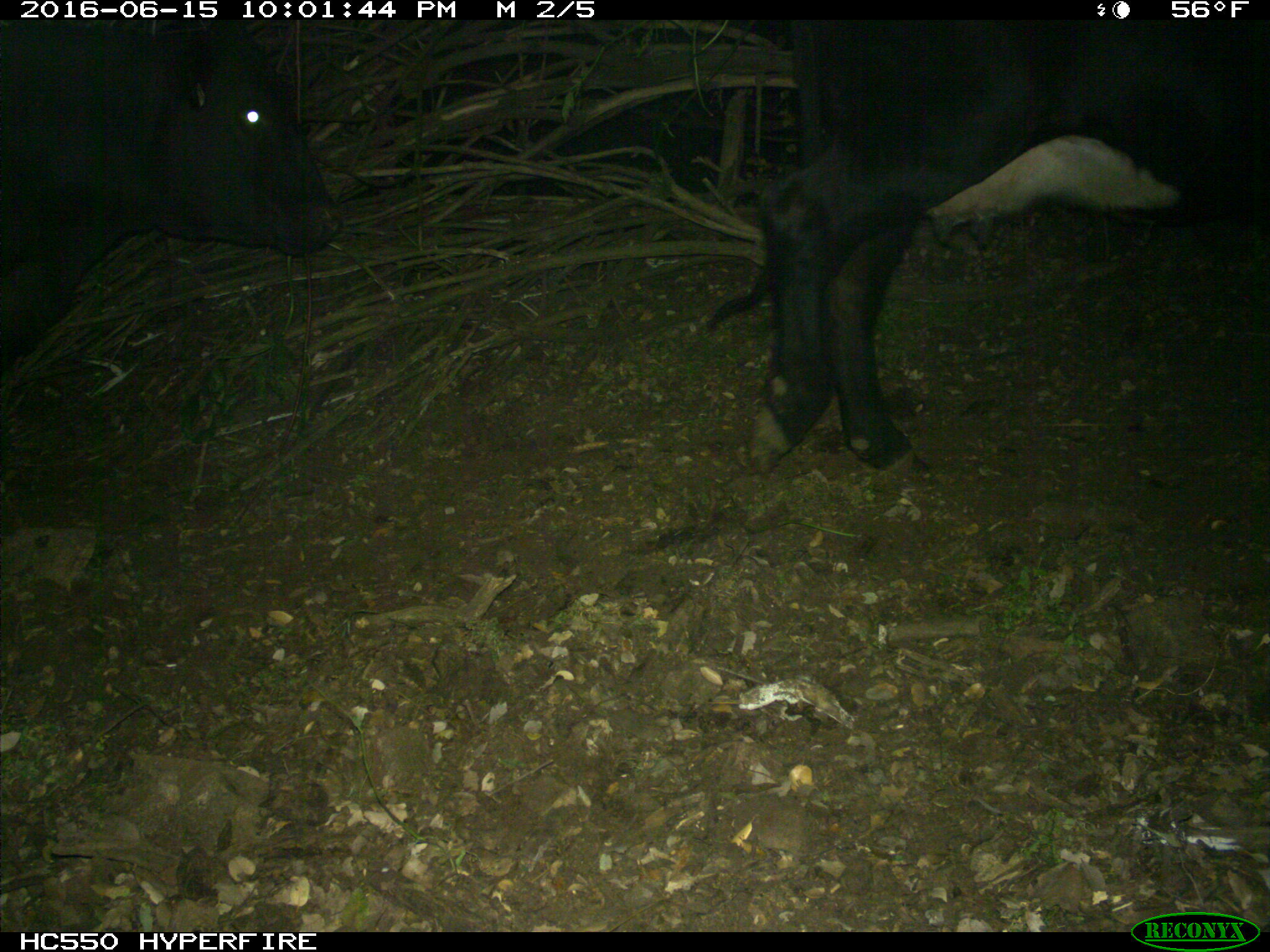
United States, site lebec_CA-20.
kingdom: Animalia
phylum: Chordata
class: Mammalia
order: Artiodactyla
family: Bovidae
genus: Bos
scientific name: Bos taurus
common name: domestic cow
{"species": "Bos taurus (domestic cow)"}